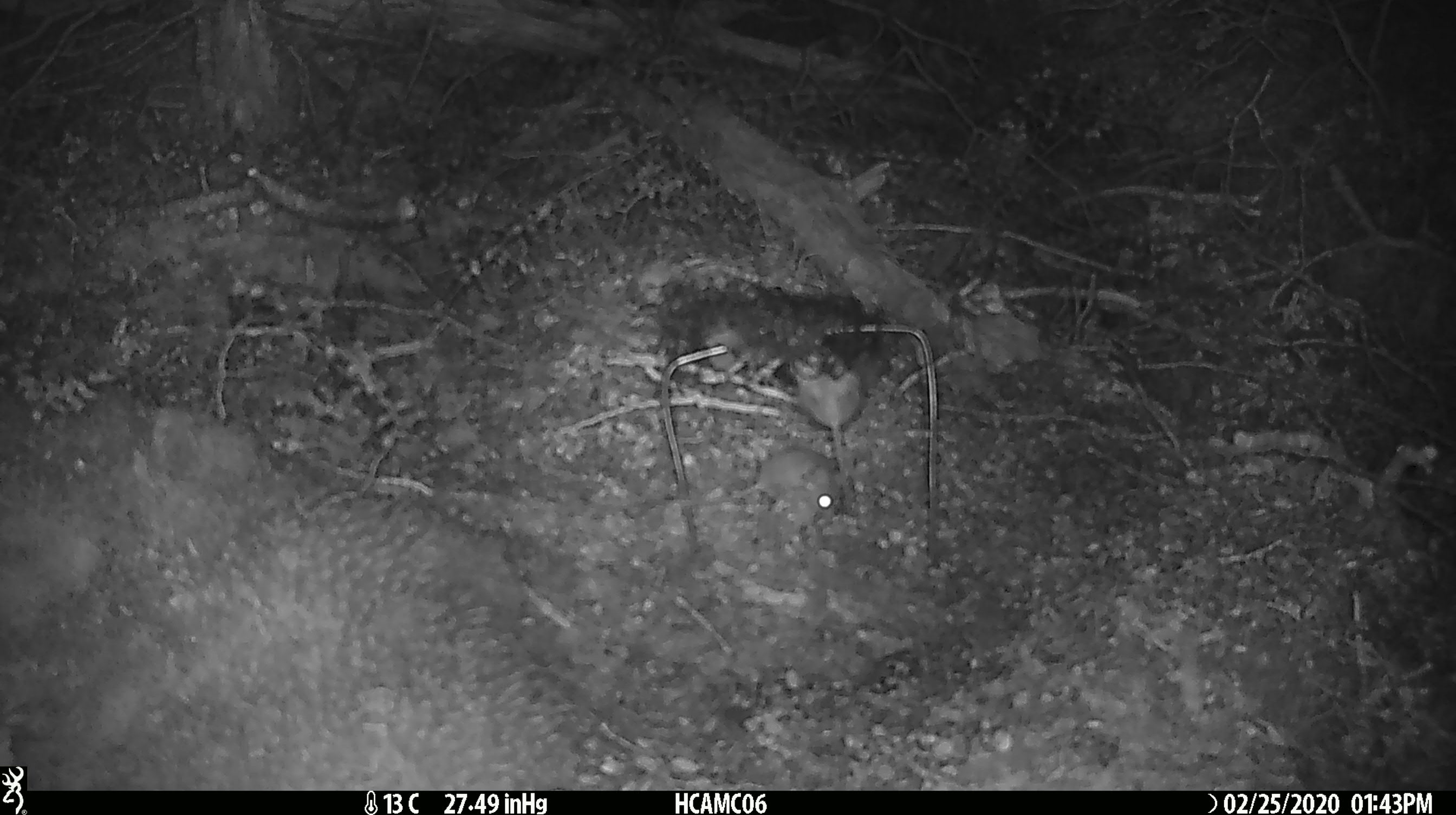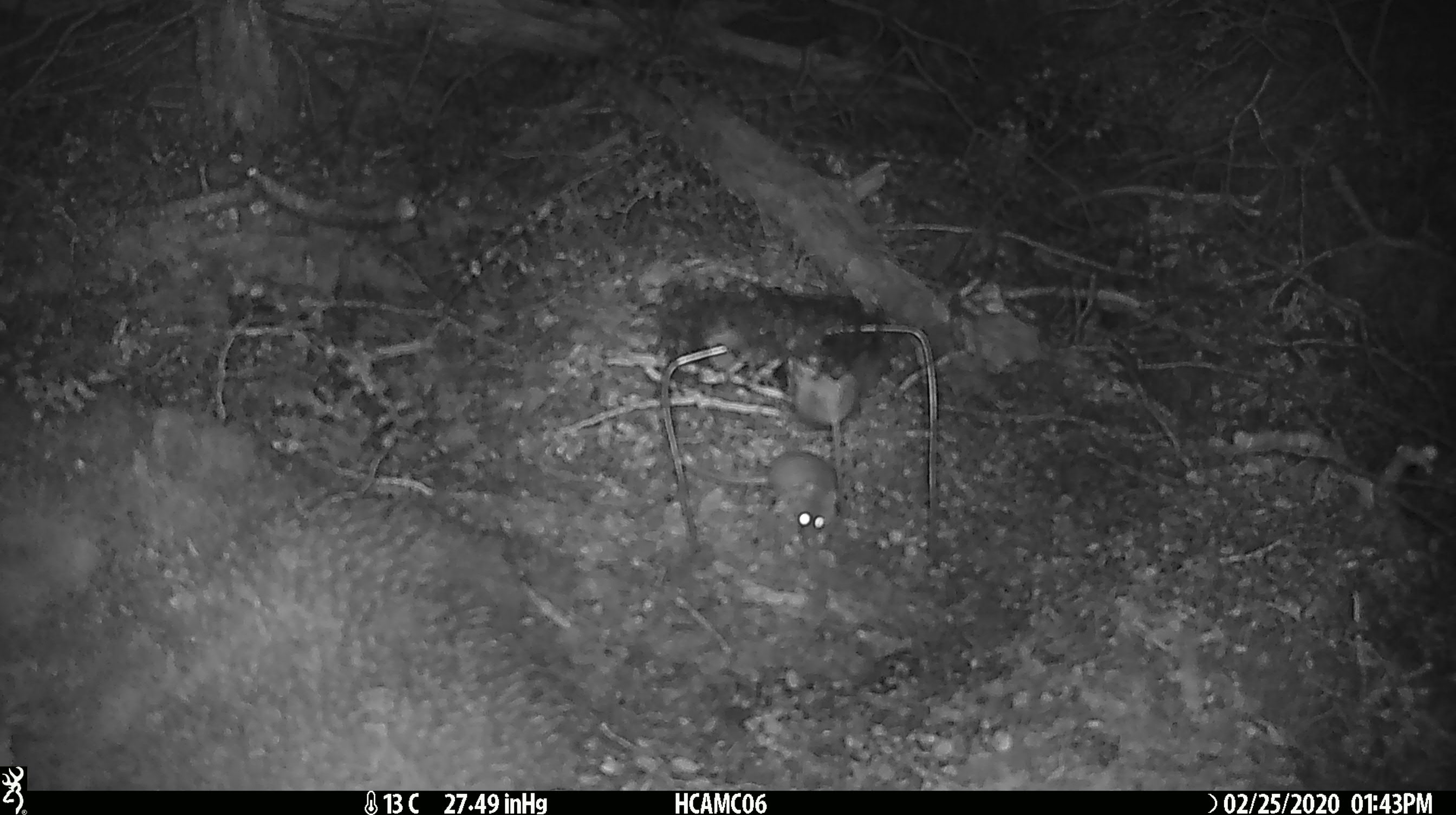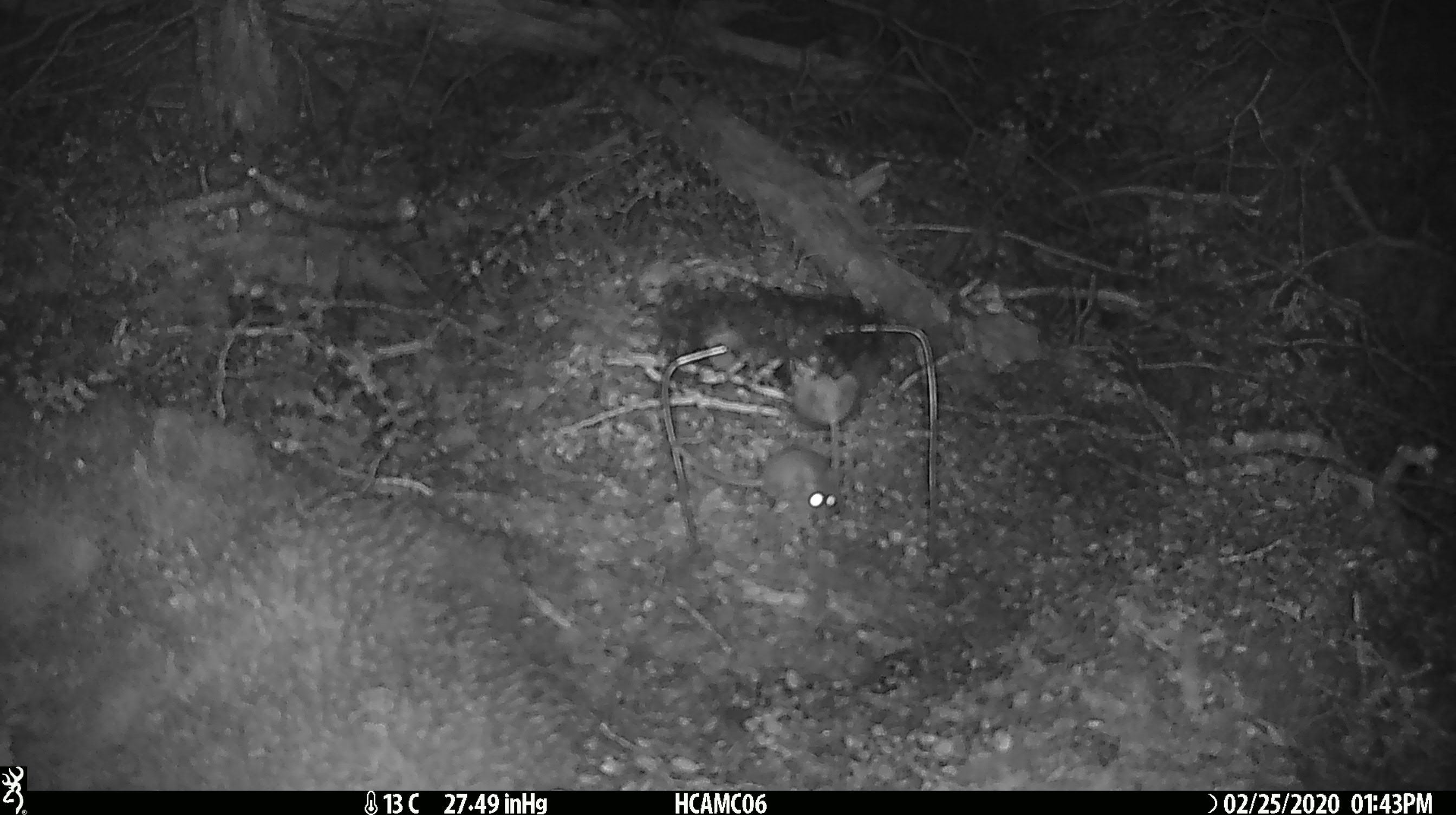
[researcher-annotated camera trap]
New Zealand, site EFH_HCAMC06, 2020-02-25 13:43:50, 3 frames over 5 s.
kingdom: Animalia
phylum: Chordata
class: Mammalia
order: Rodentia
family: Muridae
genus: Mus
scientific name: Mus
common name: mouse